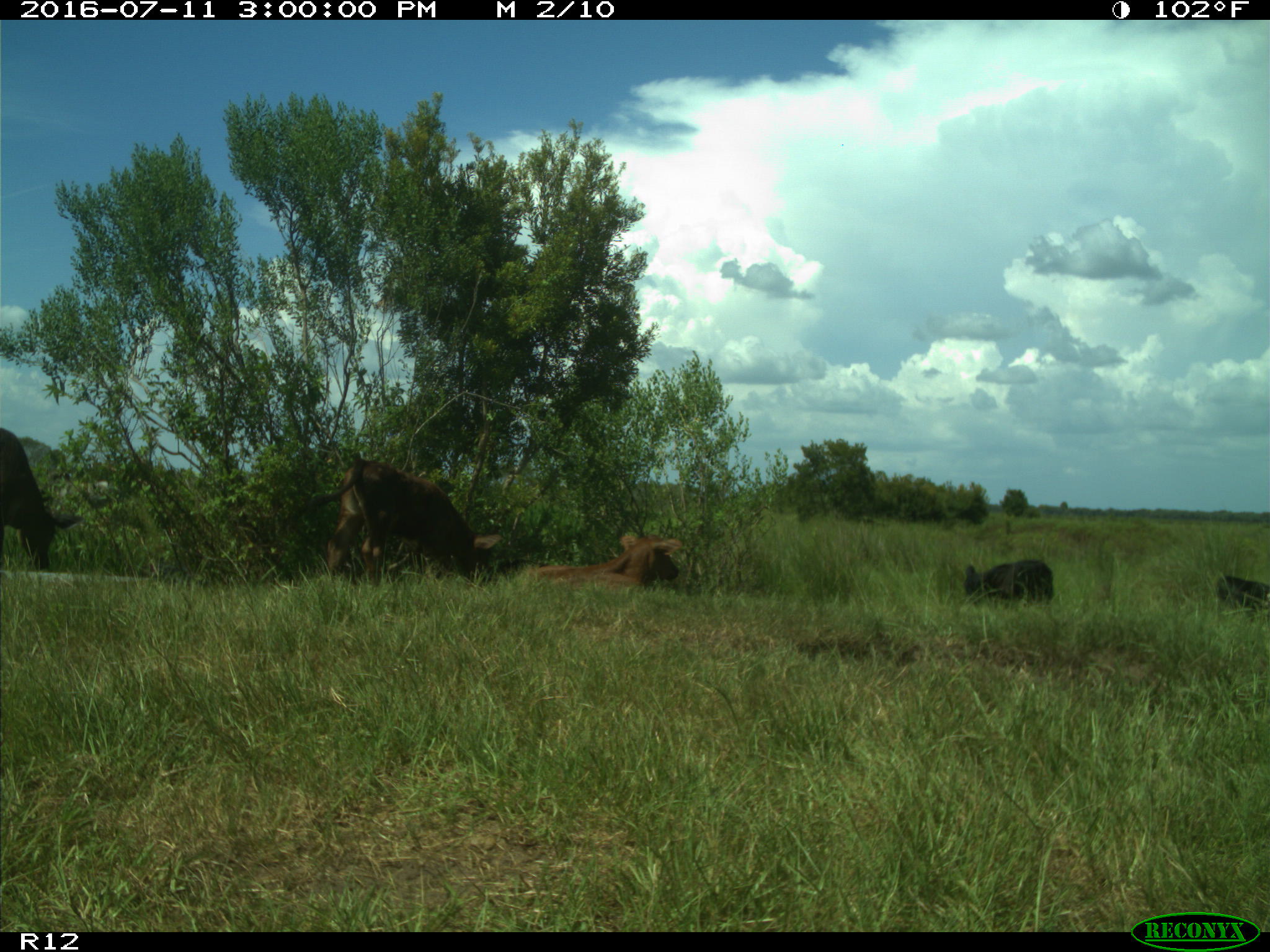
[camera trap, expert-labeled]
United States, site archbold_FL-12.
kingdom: Animalia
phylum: Chordata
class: Mammalia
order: Artiodactyla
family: Bovidae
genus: Bos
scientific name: Bos taurus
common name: domestic cow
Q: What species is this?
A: Bos taurus (domestic cow).